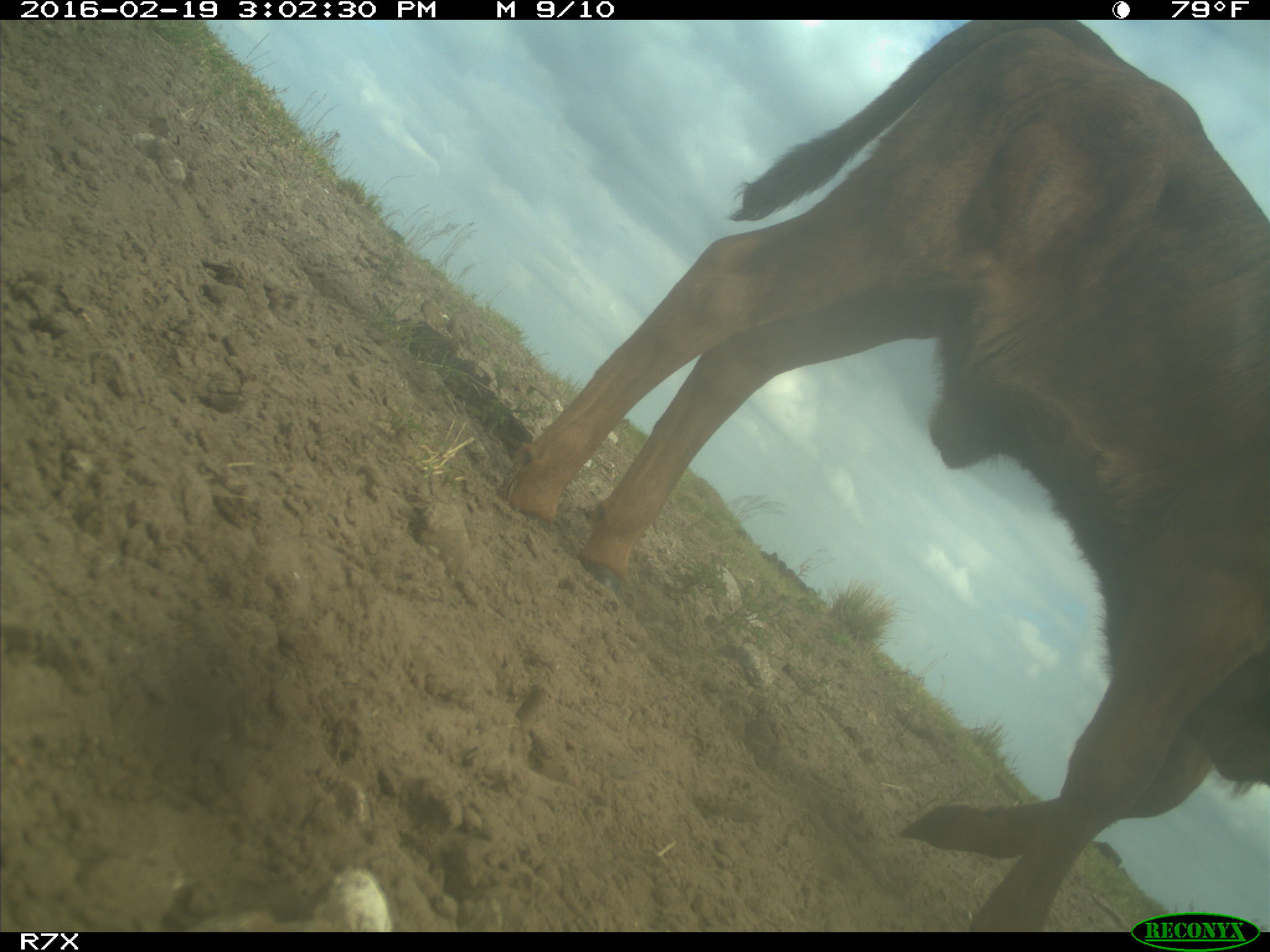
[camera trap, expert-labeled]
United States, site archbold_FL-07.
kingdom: Animalia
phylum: Chordata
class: Mammalia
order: Artiodactyla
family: Bovidae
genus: Bos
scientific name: Bos taurus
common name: domestic cow